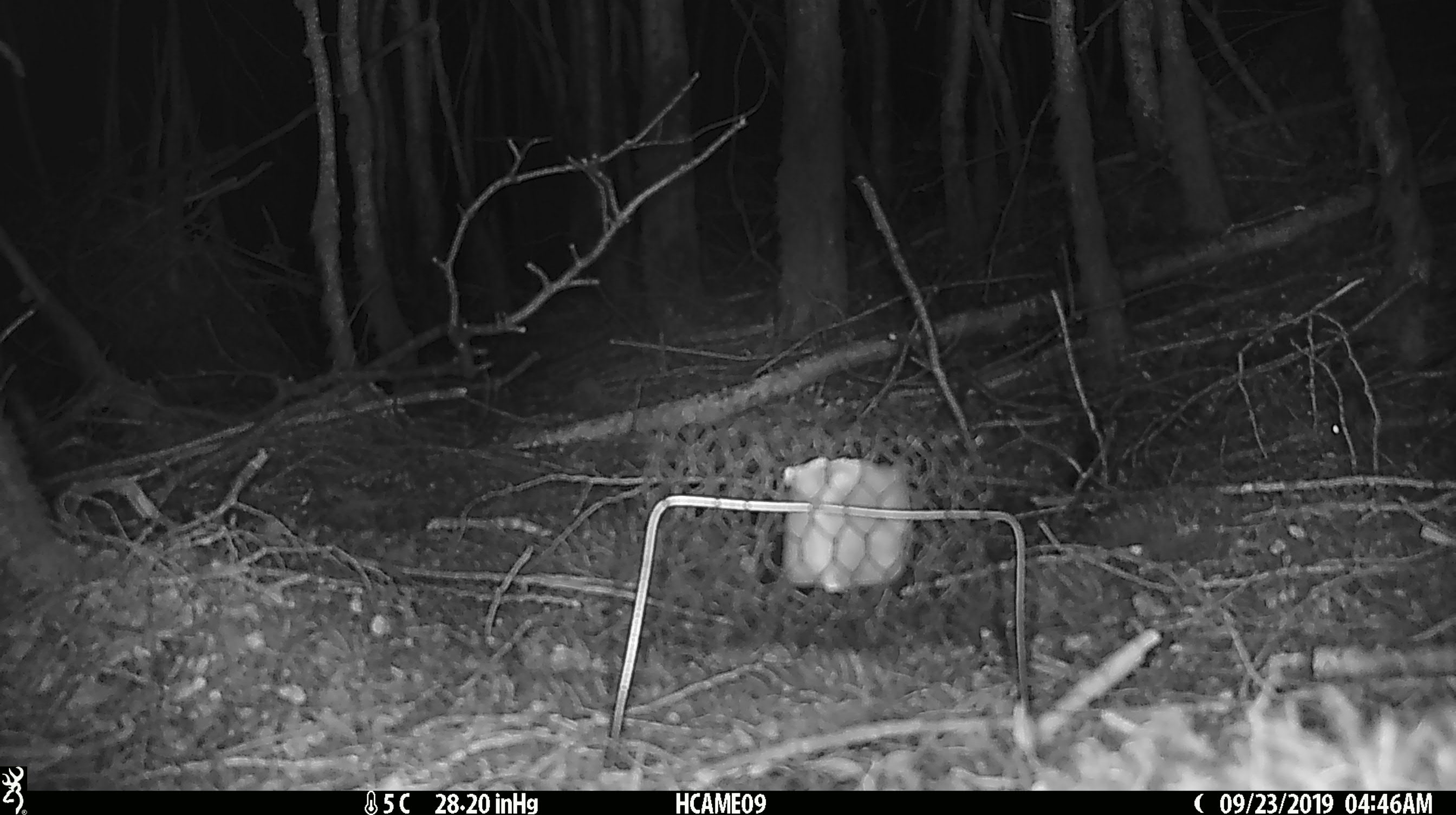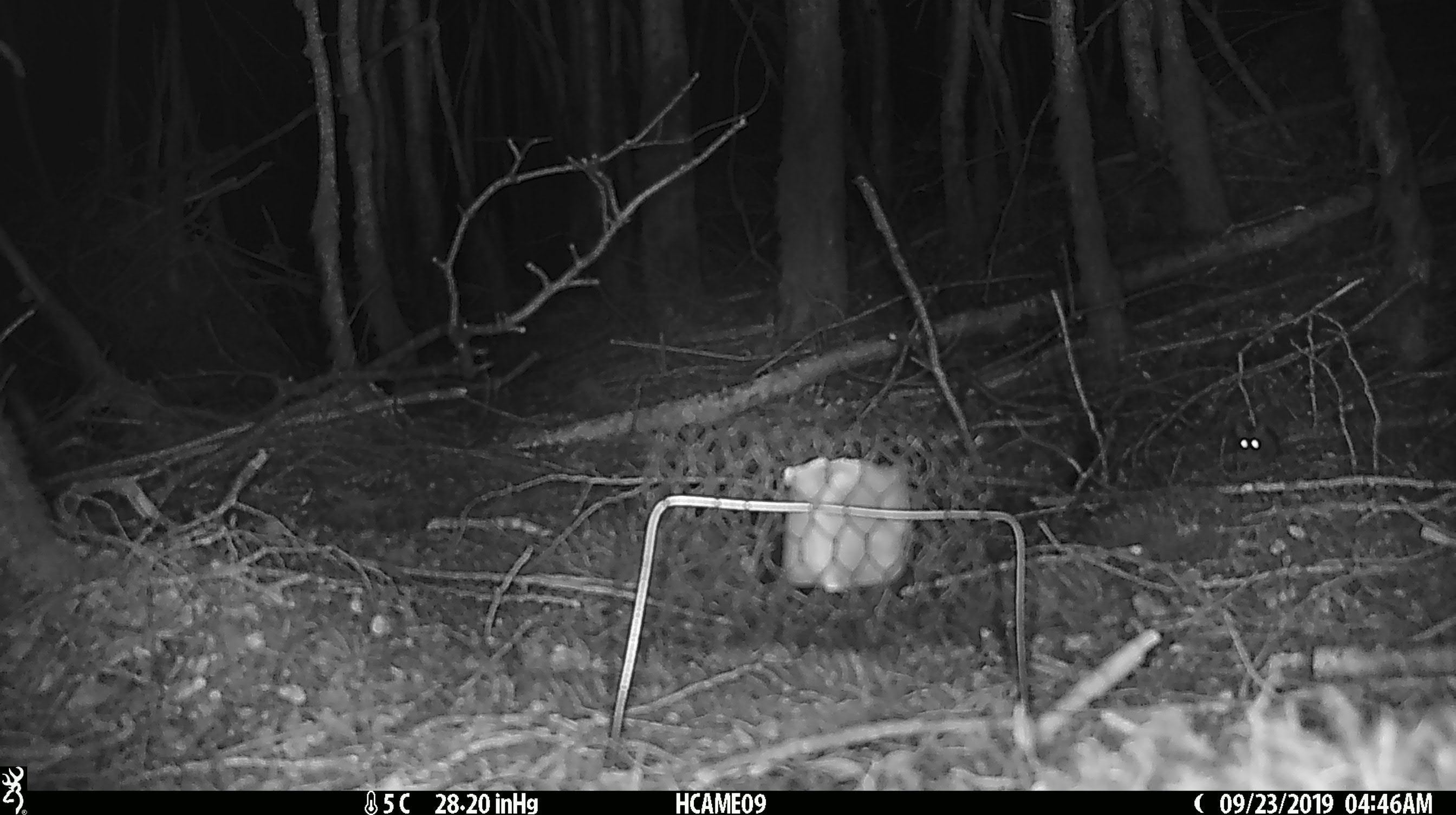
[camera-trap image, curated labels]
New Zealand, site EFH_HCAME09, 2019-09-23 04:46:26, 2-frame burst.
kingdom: Animalia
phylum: Chordata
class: Mammalia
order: Rodentia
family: Muridae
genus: Mus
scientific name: Mus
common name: mouse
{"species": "mouse (Mus)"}